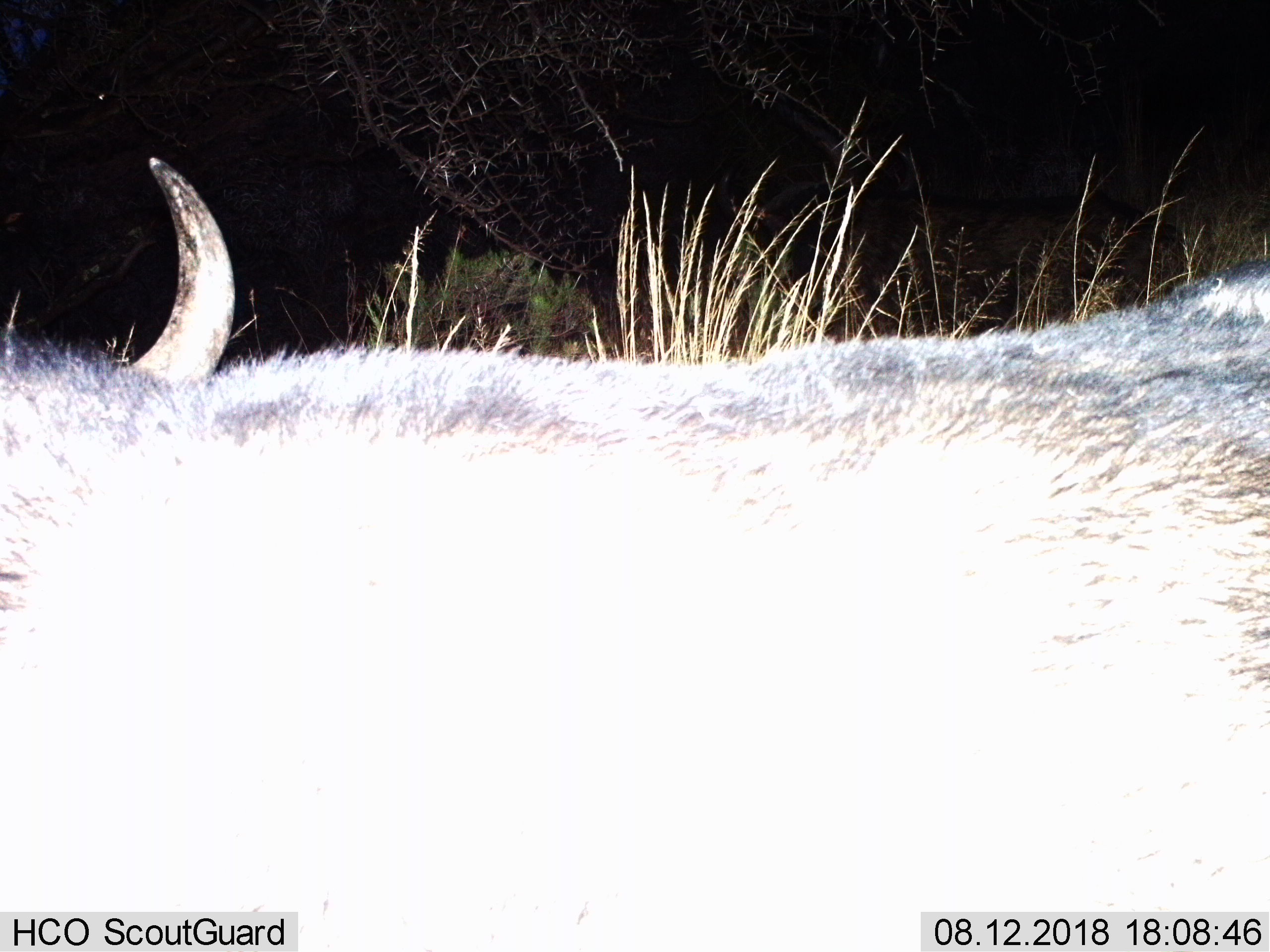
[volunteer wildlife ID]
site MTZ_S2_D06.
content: unidentified animal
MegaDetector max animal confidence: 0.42